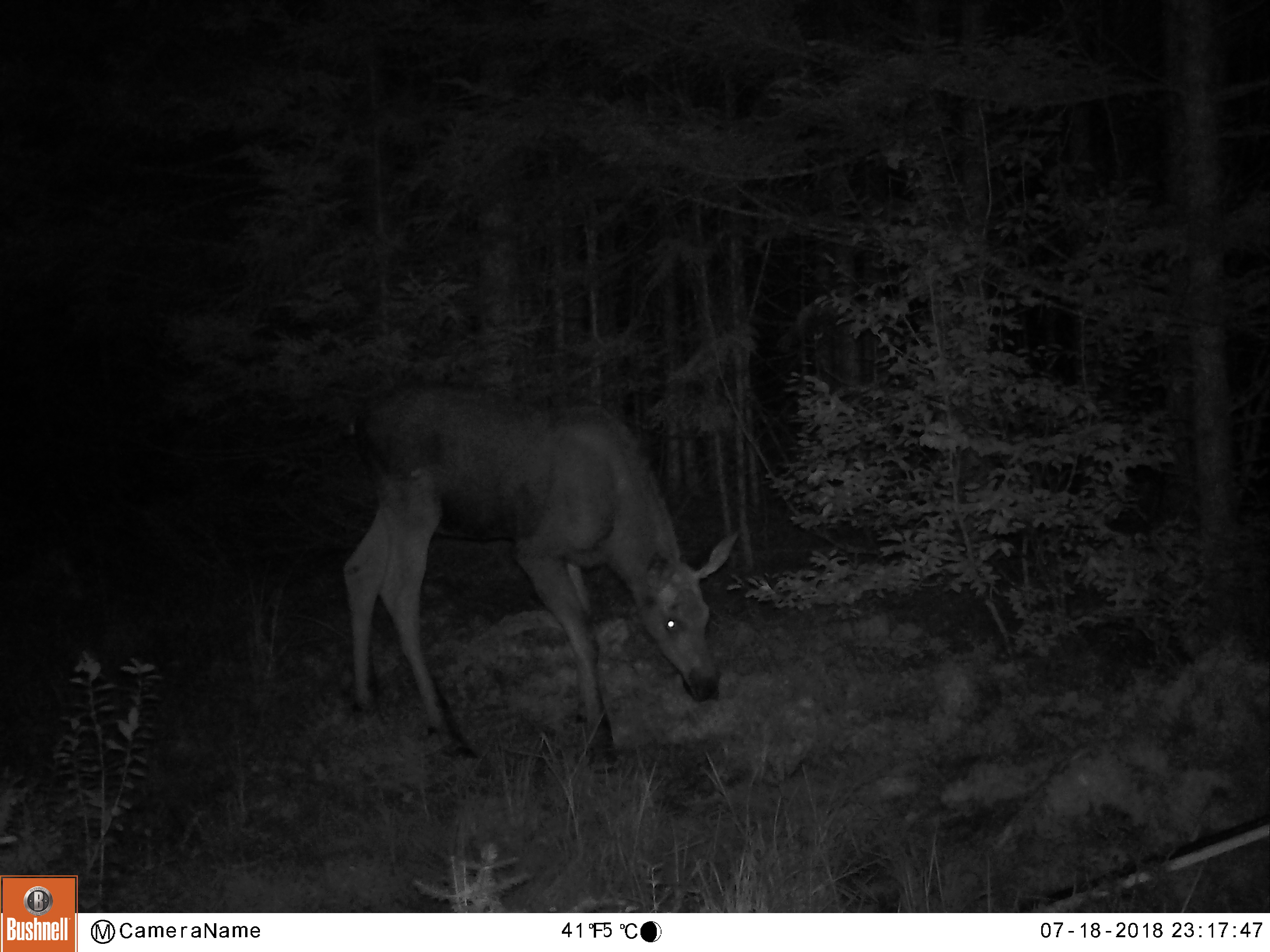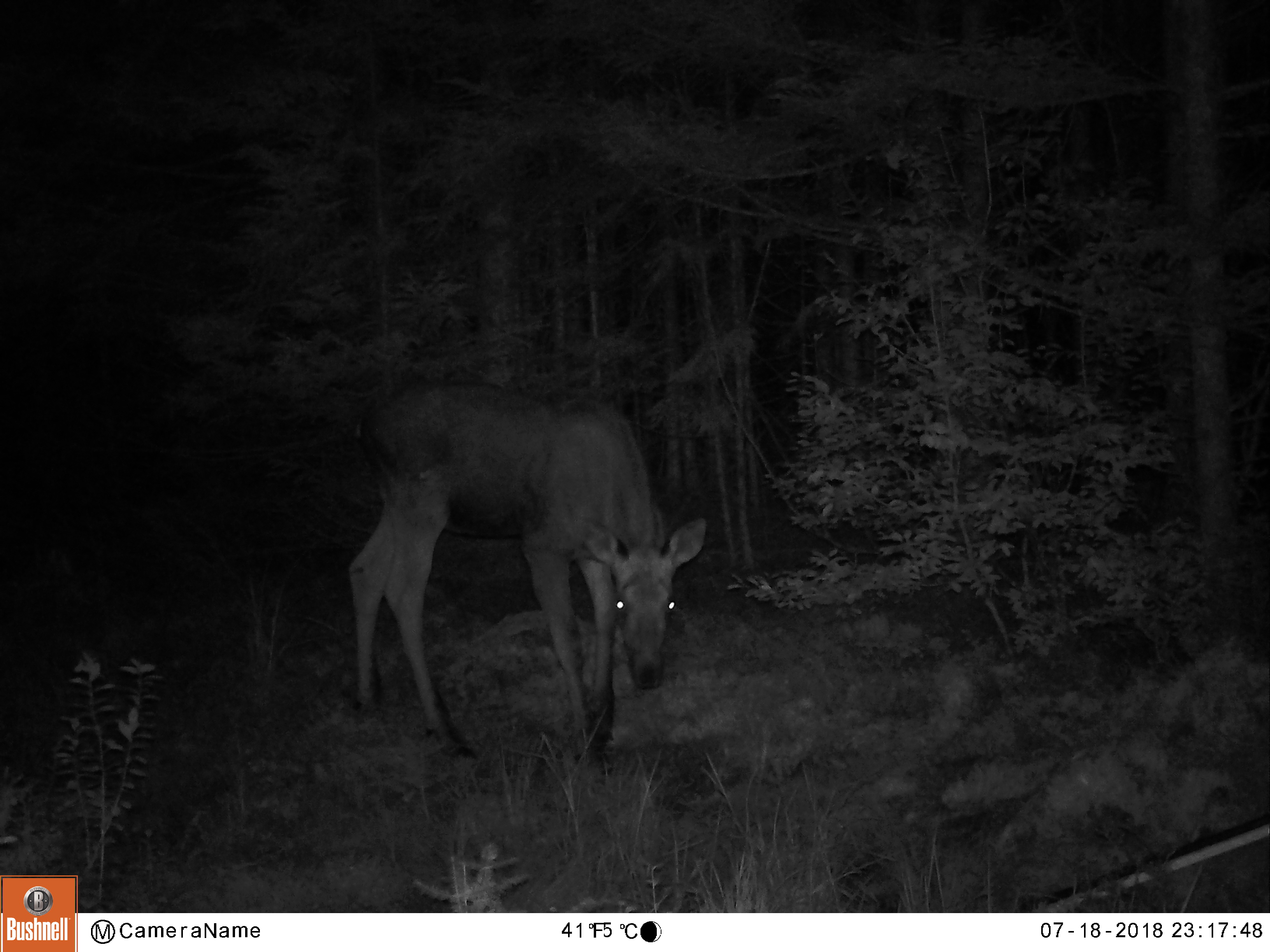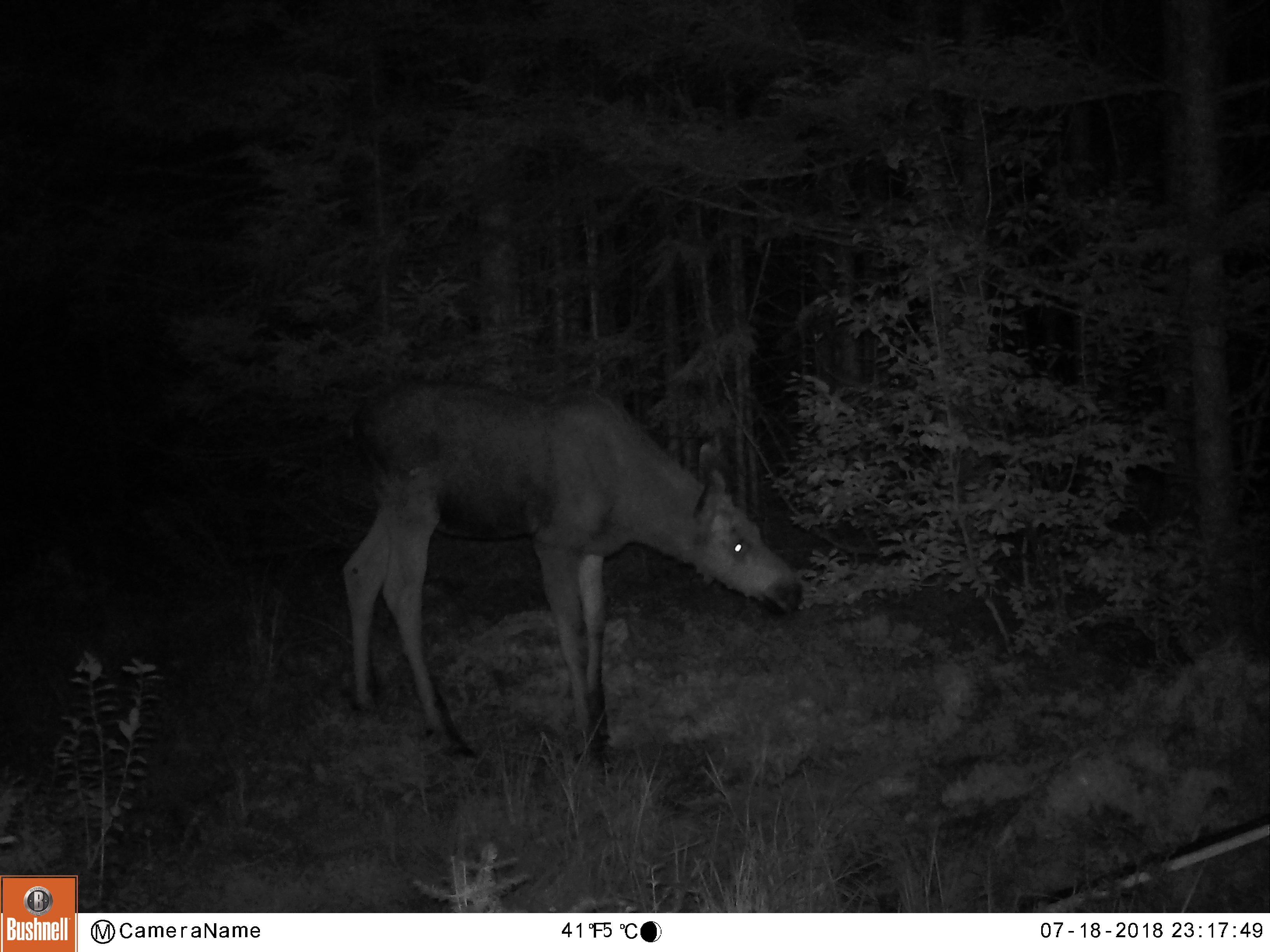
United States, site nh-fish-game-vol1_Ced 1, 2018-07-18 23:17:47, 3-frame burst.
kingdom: Animalia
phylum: Chordata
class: Mammalia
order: Artiodactyla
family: Cervidae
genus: Alces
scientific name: Alces alces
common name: moose